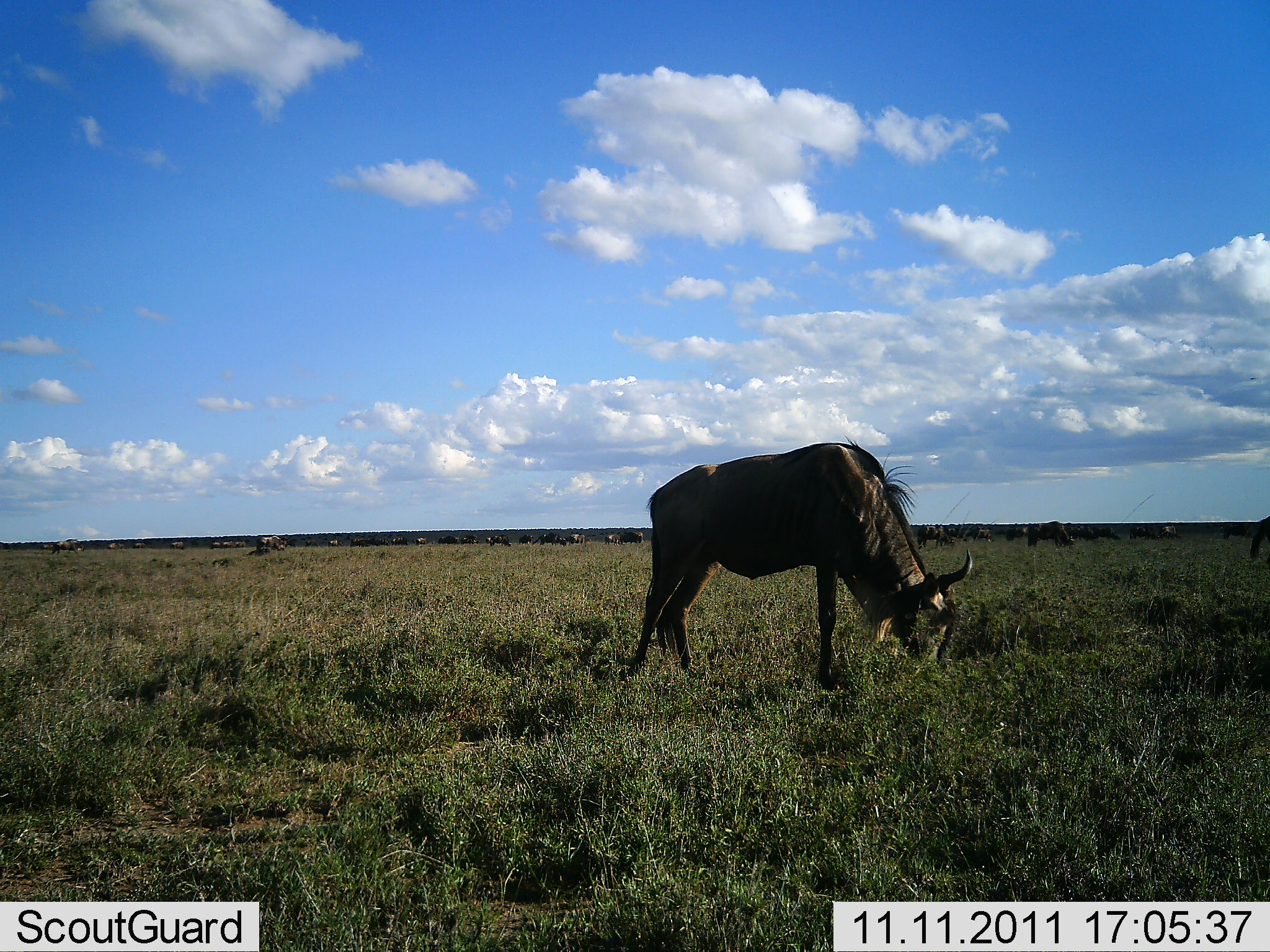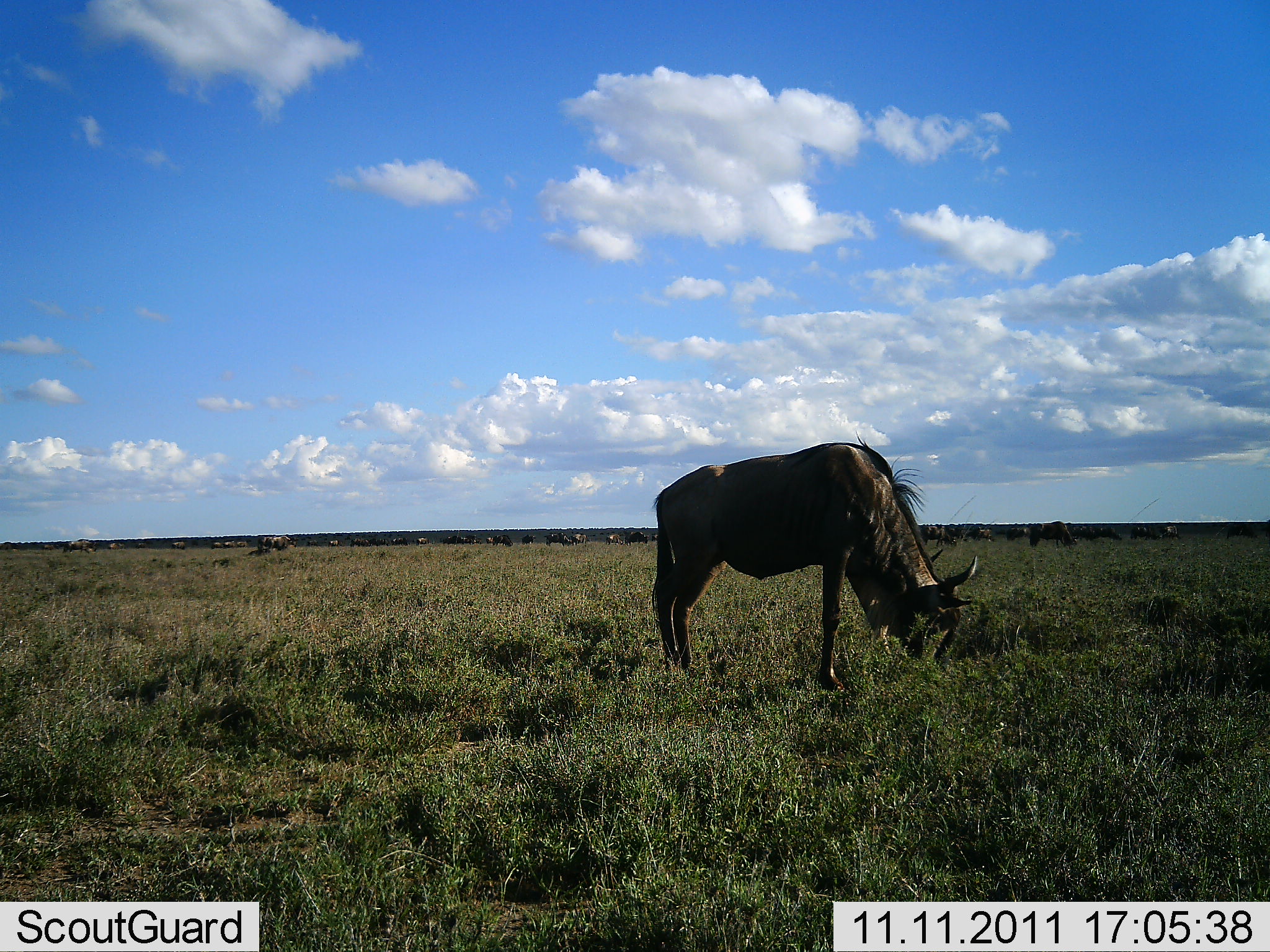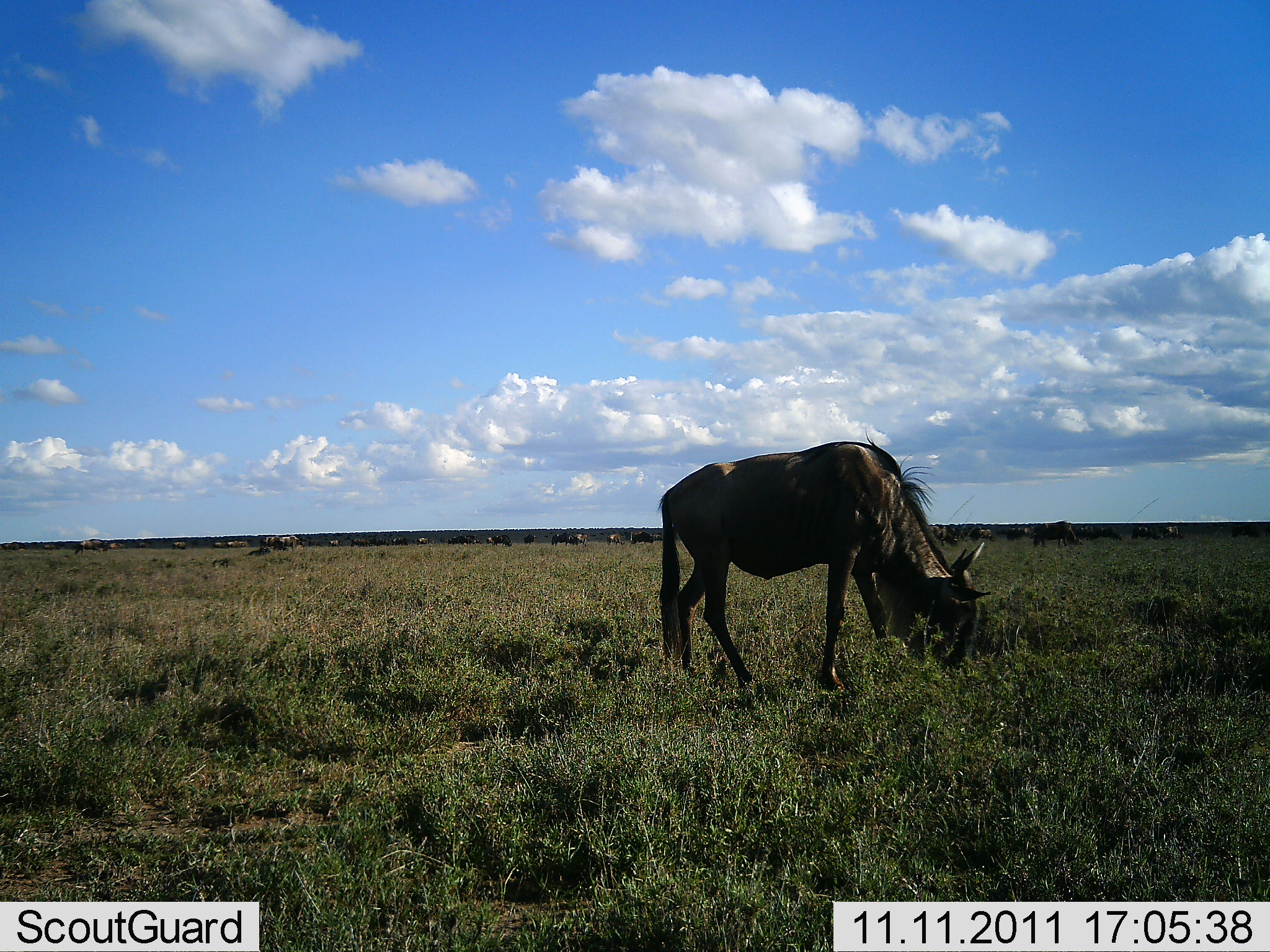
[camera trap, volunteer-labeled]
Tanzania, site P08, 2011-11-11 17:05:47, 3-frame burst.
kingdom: Animalia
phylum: Chordata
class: Mammalia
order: Artiodactyla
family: Bovidae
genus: Connochaetes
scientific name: Connochaetes taurinus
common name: blue wildebeest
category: wildebeest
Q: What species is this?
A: Wildebeest (blue wildebeest) (Connochaetes taurinus).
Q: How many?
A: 11-50.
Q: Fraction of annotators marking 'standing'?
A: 18%.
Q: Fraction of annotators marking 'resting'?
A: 0%.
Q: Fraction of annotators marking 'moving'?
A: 18%.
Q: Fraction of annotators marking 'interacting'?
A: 0%.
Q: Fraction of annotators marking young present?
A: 0%.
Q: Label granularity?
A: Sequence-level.